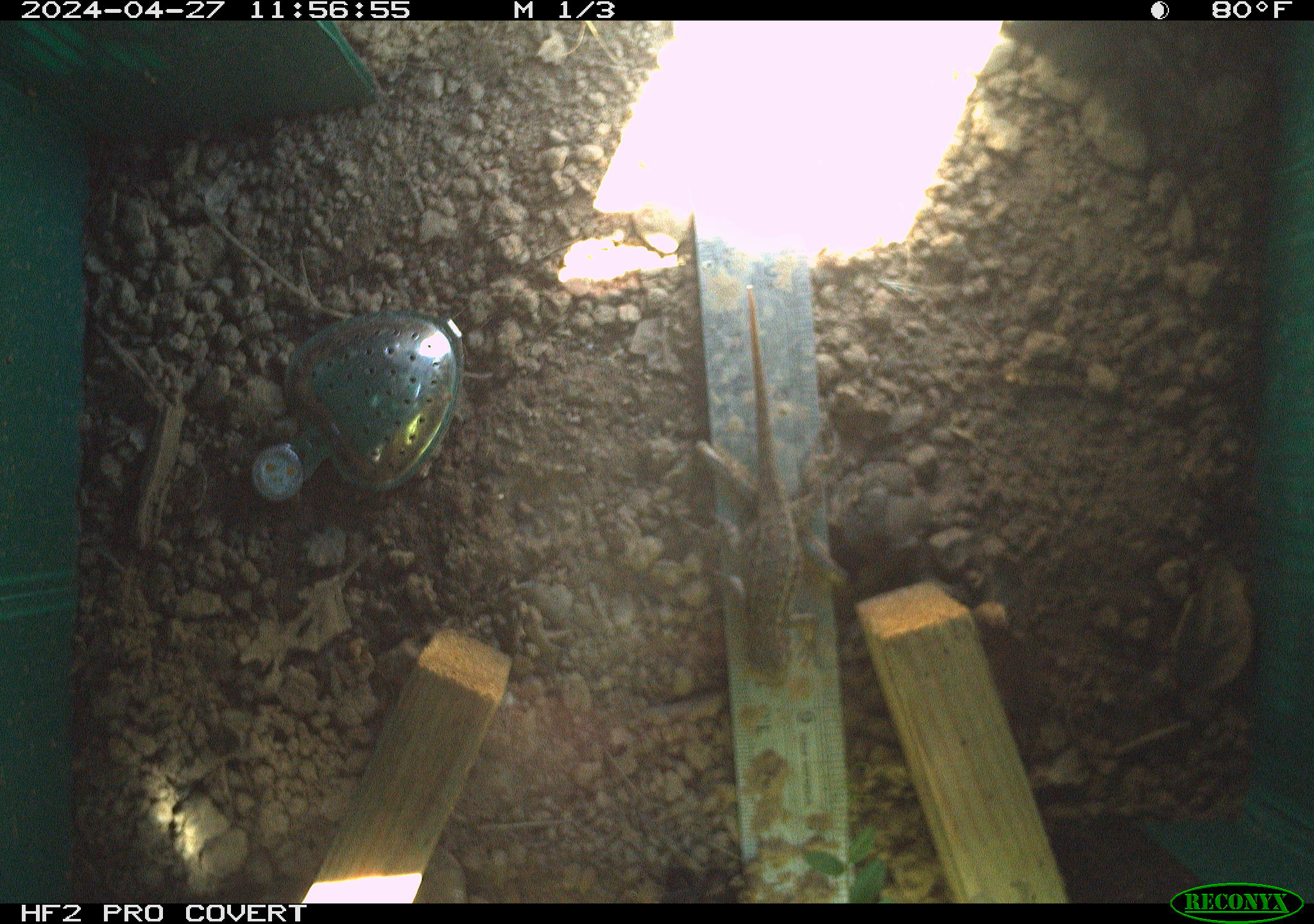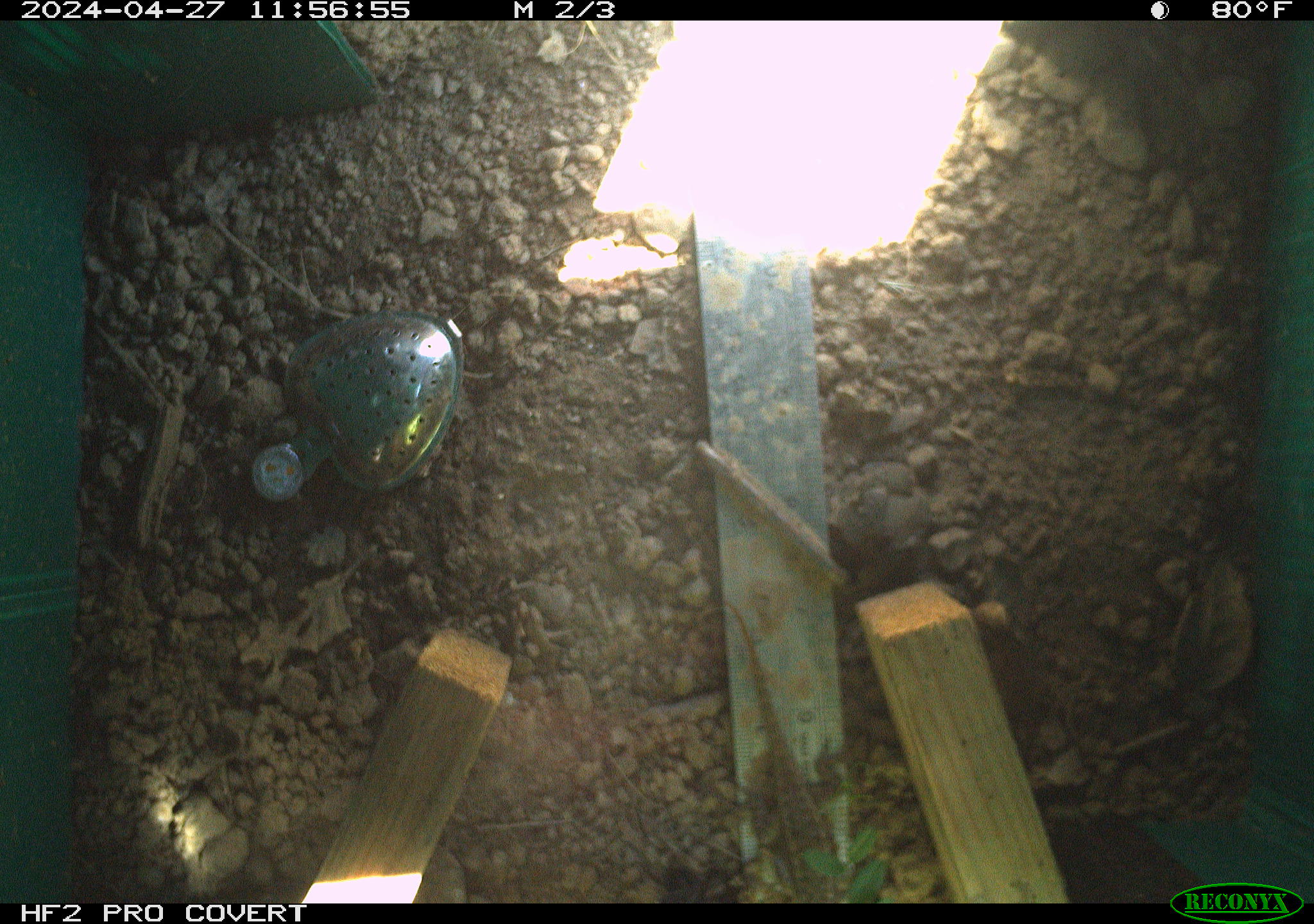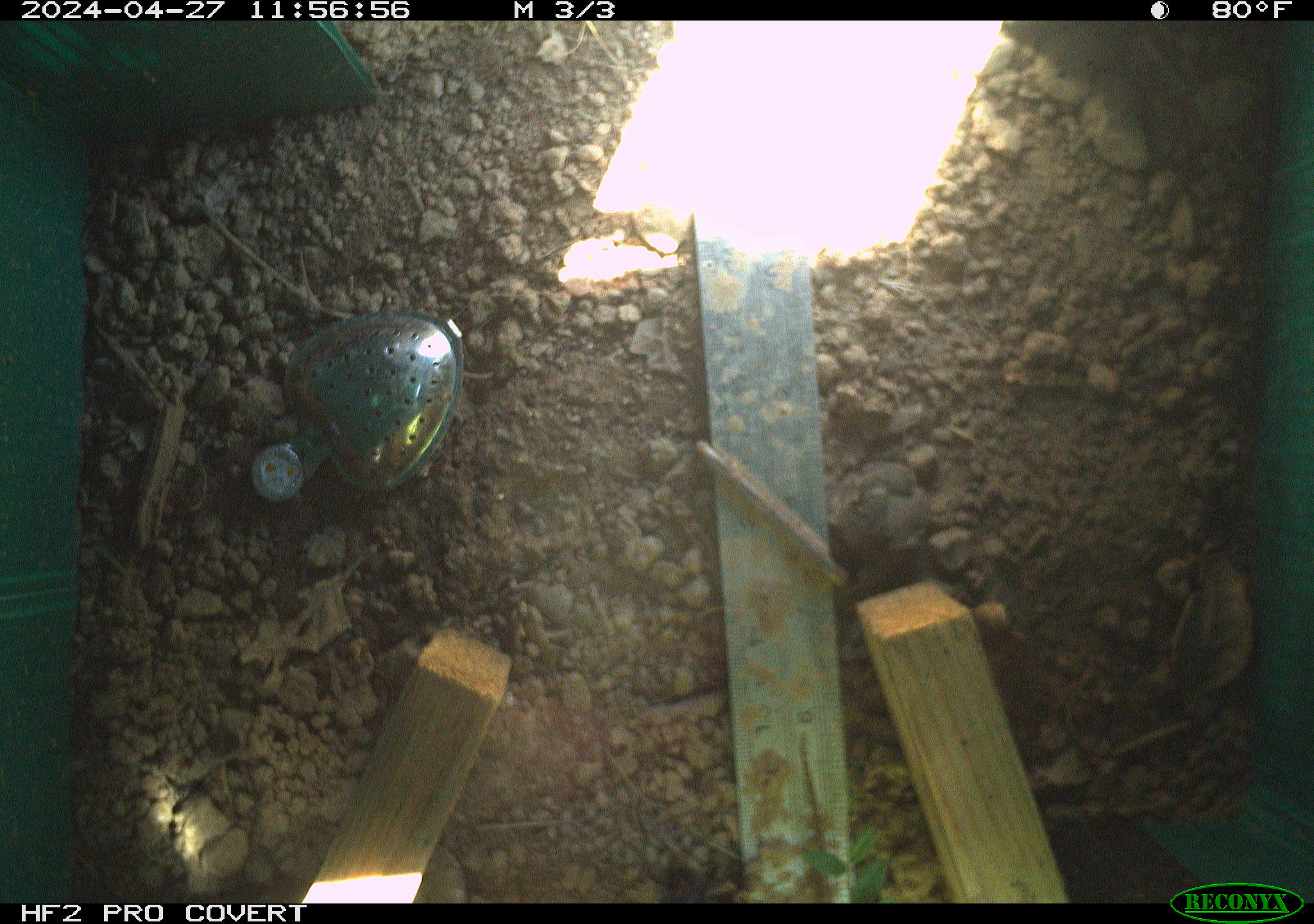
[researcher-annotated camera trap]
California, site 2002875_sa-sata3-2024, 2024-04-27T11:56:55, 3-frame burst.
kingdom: Animalia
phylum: Chordata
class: Reptilia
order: Squamata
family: Phrynosomatidae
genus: Sceloporus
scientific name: Sceloporus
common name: spiny lizards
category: sceloporus species